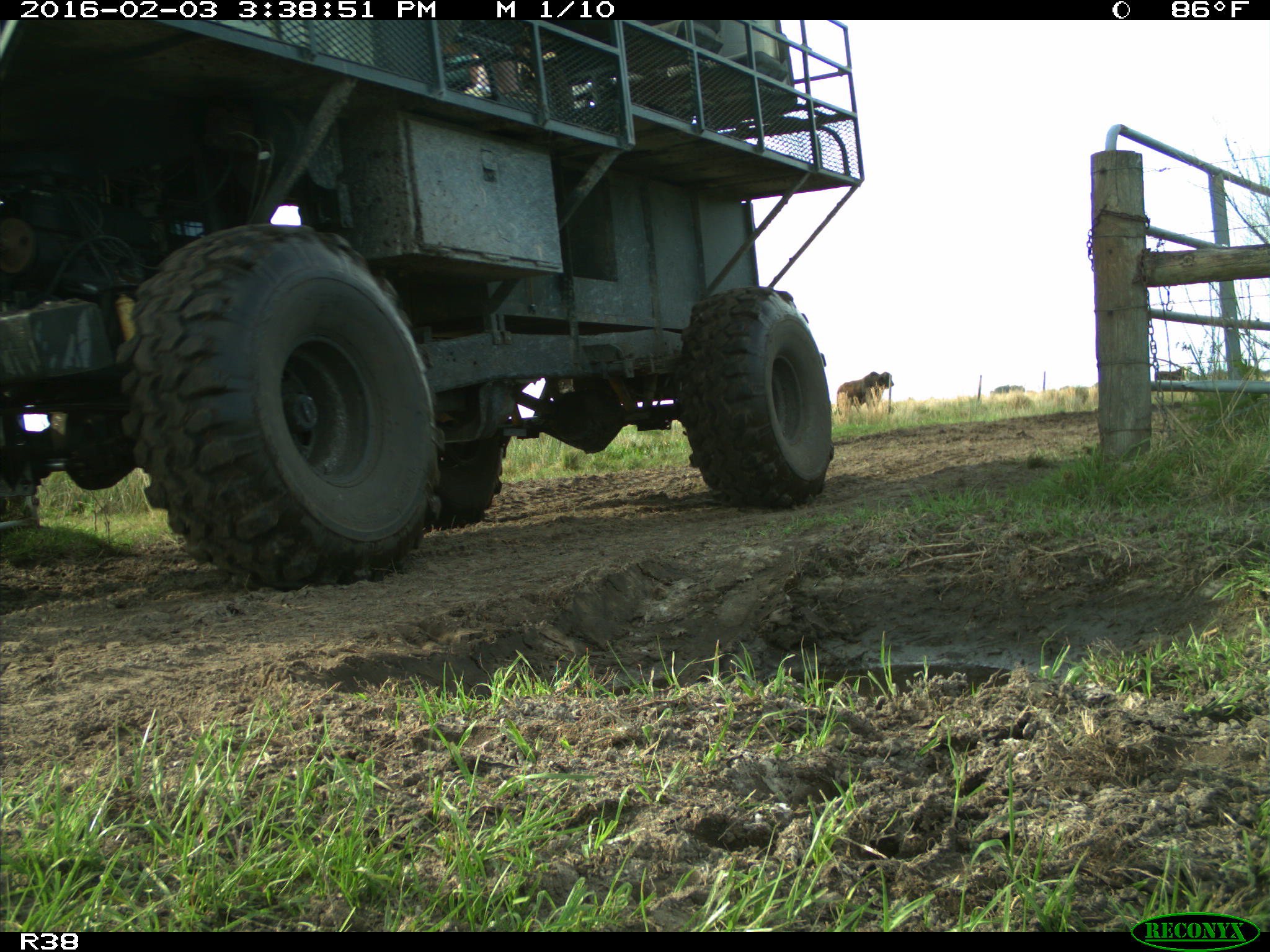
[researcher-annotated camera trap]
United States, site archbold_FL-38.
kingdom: Animalia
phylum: Chordata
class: Mammalia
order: Artiodactyla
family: Bovidae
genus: Bos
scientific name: Bos taurus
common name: domestic cow